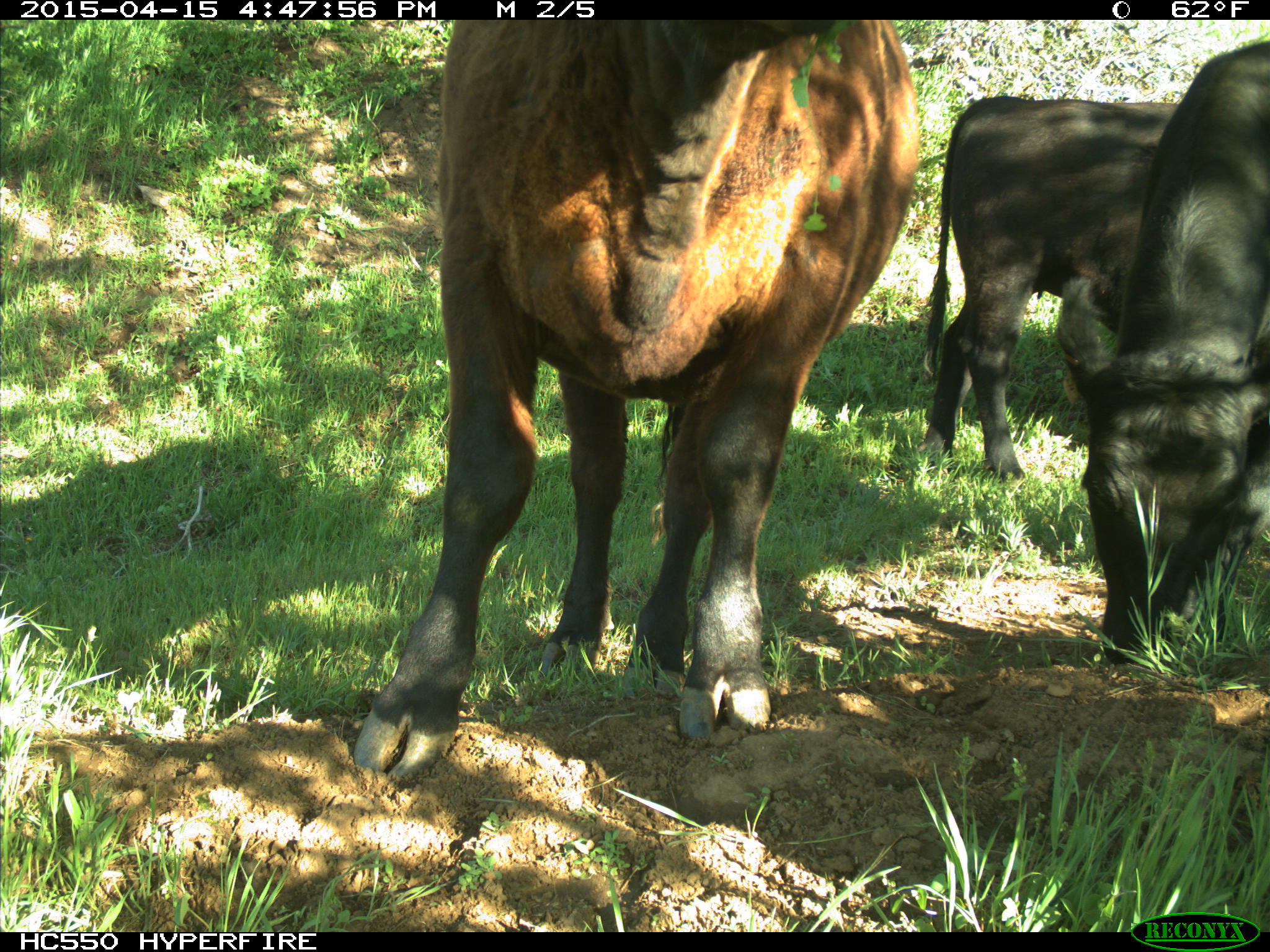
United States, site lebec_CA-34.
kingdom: Animalia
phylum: Chordata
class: Mammalia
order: Artiodactyla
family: Bovidae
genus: Bos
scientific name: Bos taurus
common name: domestic cow